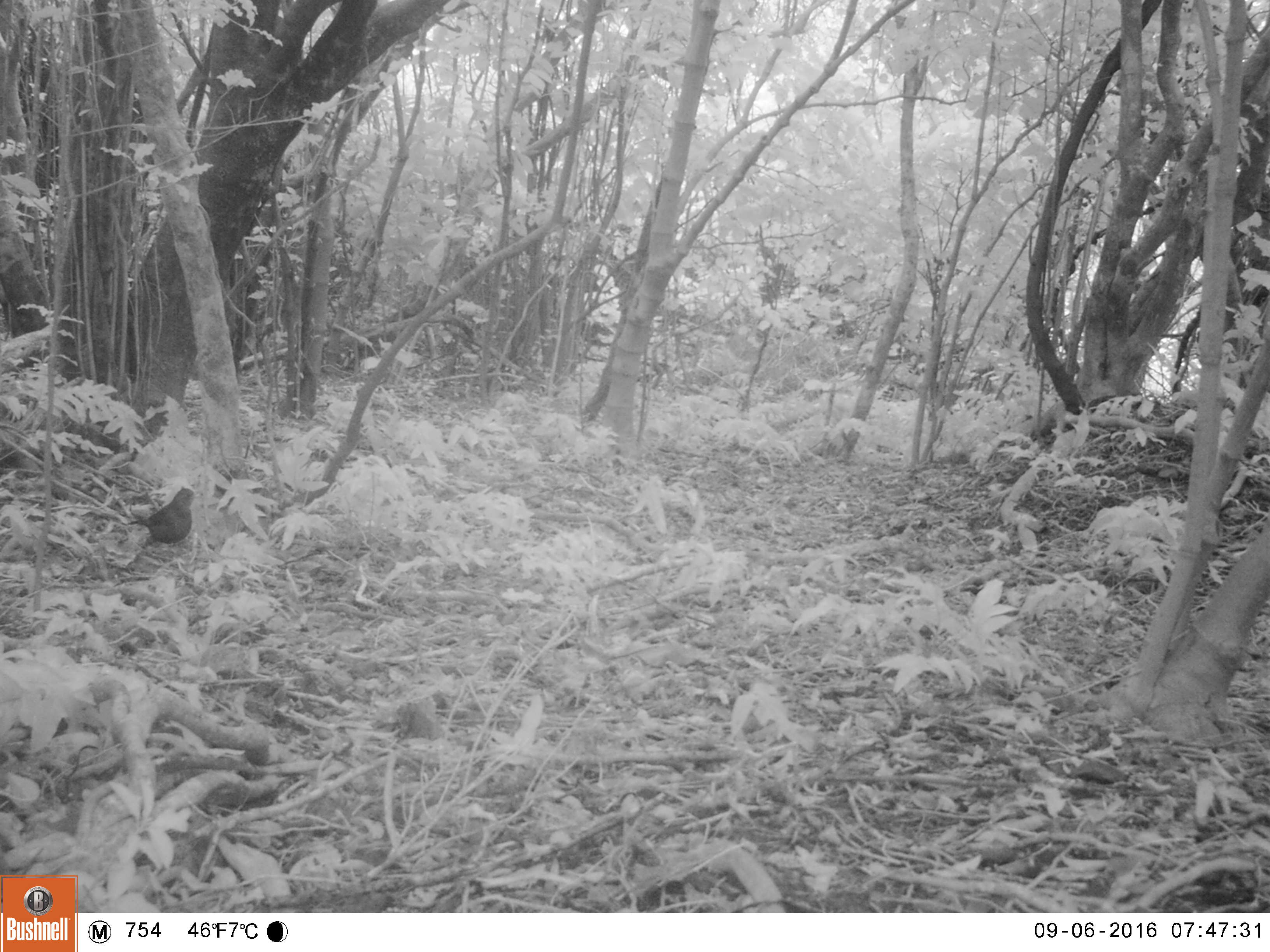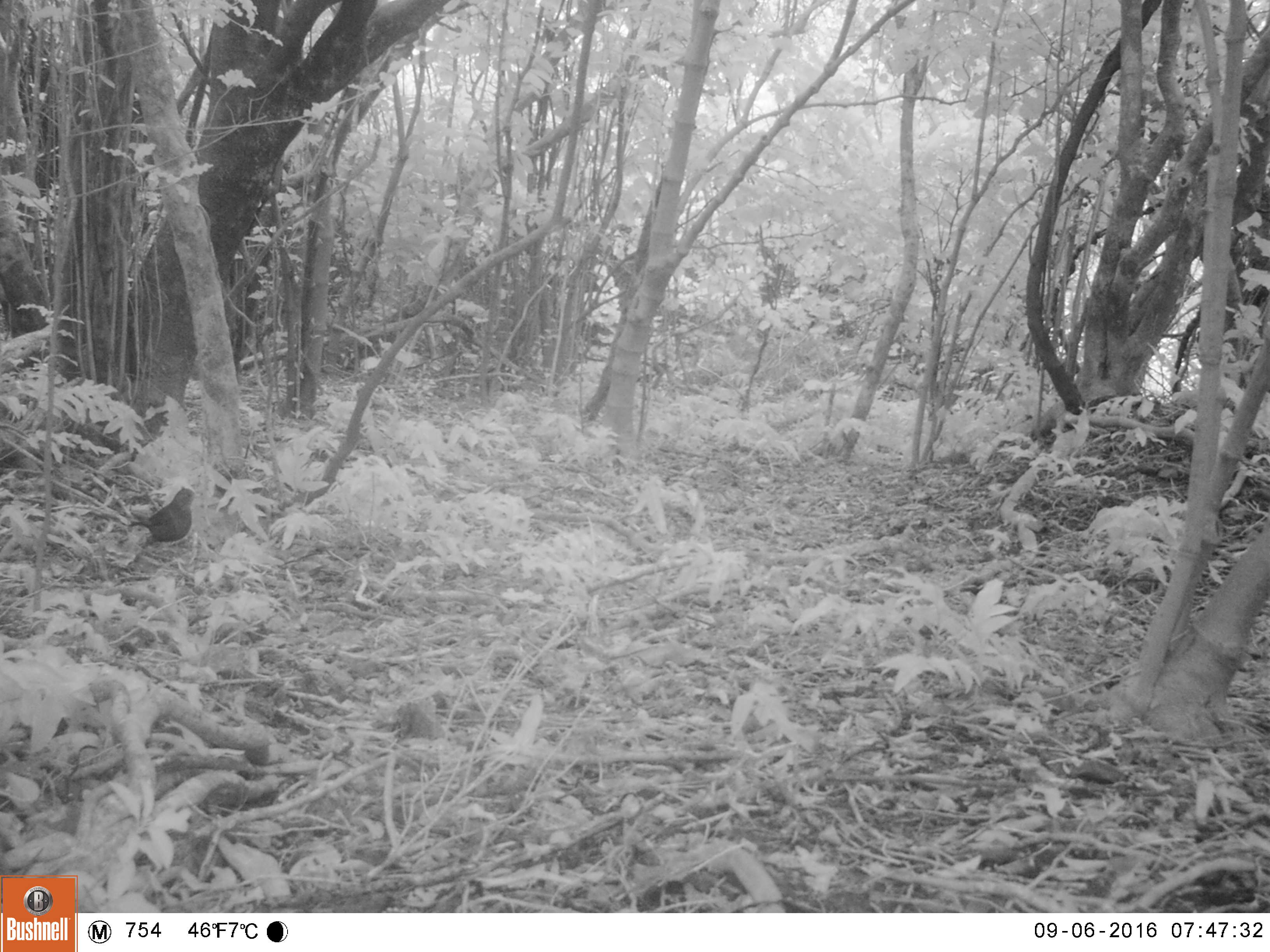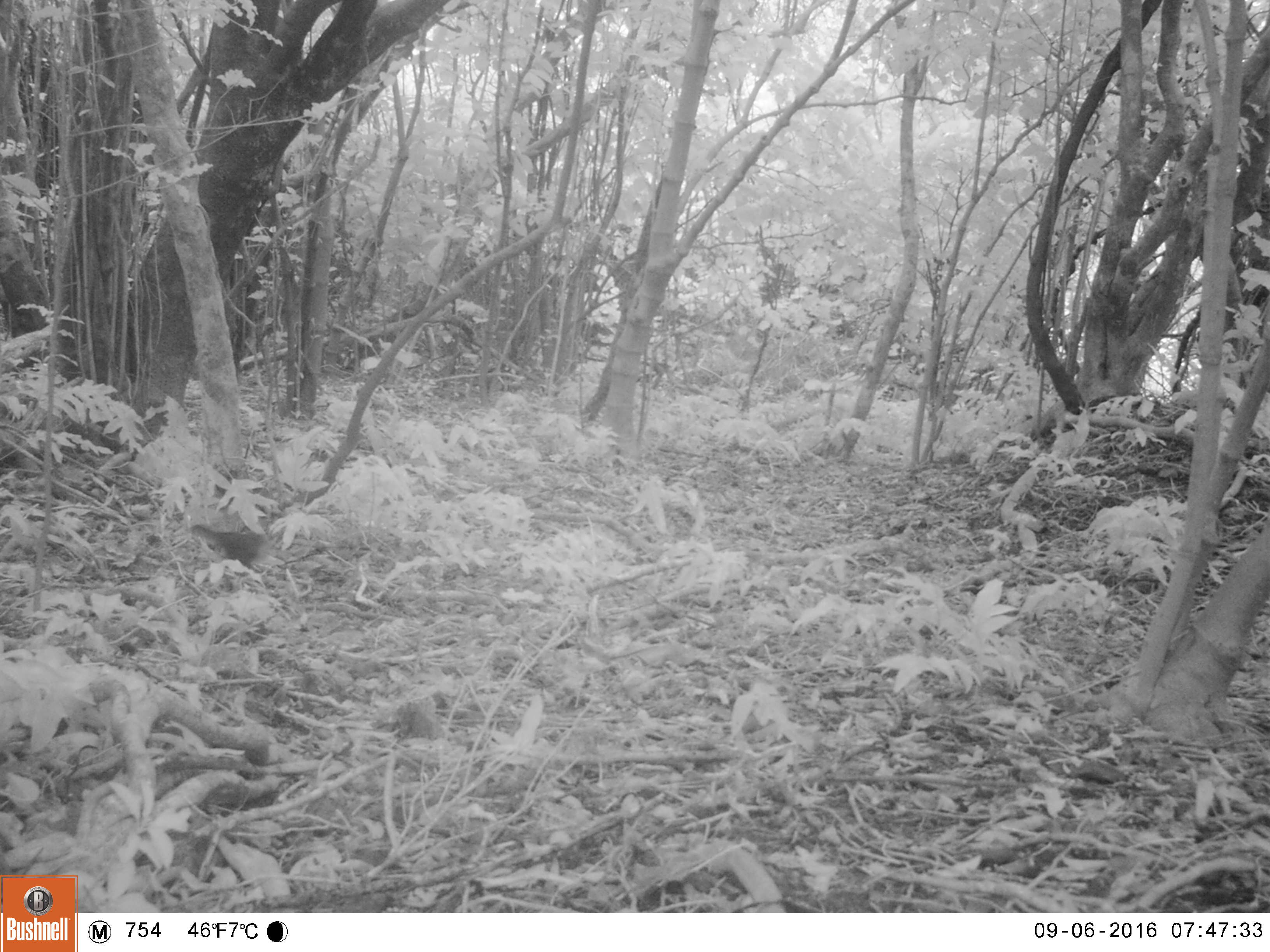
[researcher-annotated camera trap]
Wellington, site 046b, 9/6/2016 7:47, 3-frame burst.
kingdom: Animalia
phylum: Chordata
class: Aves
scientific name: Aves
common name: bird